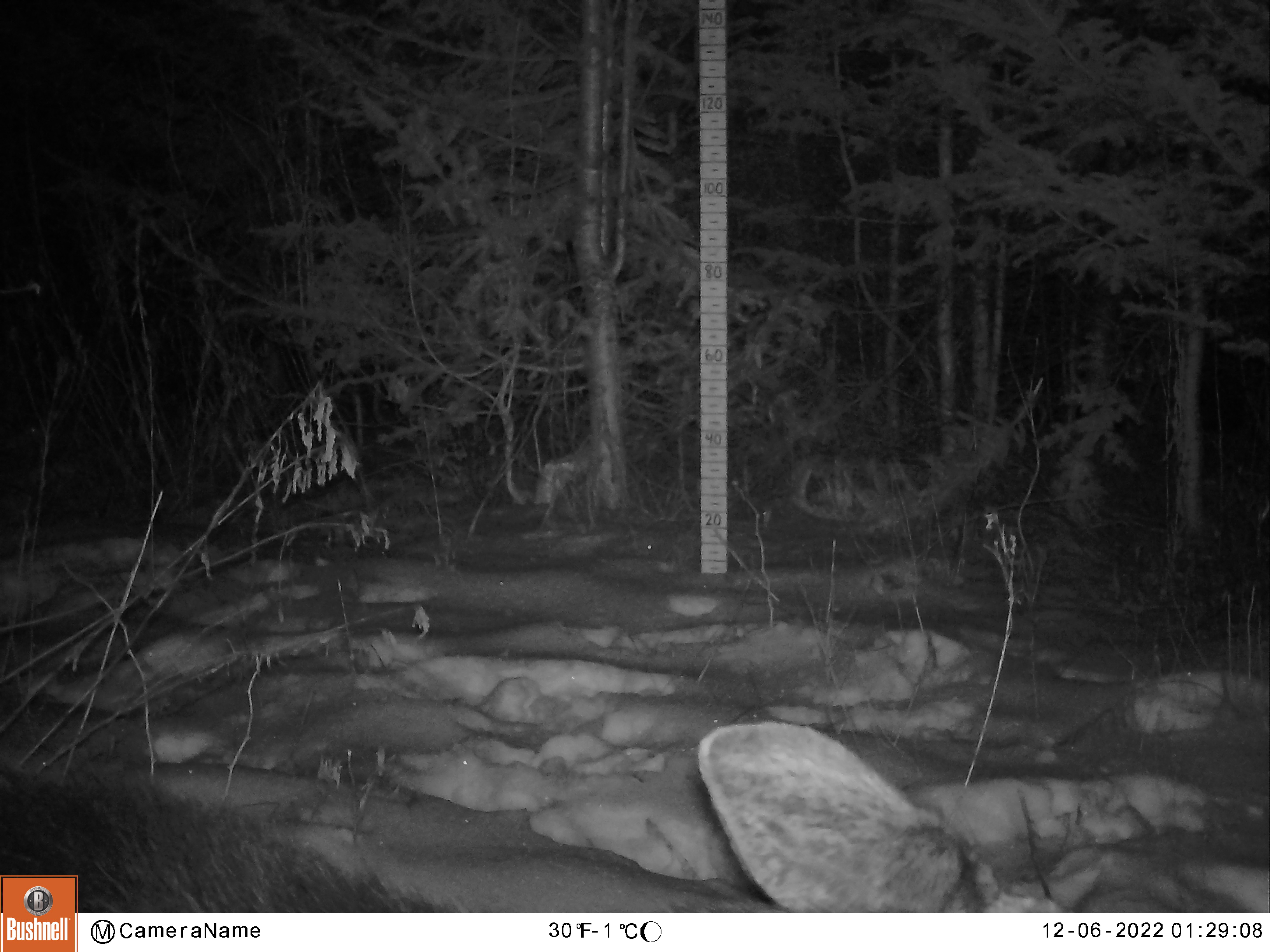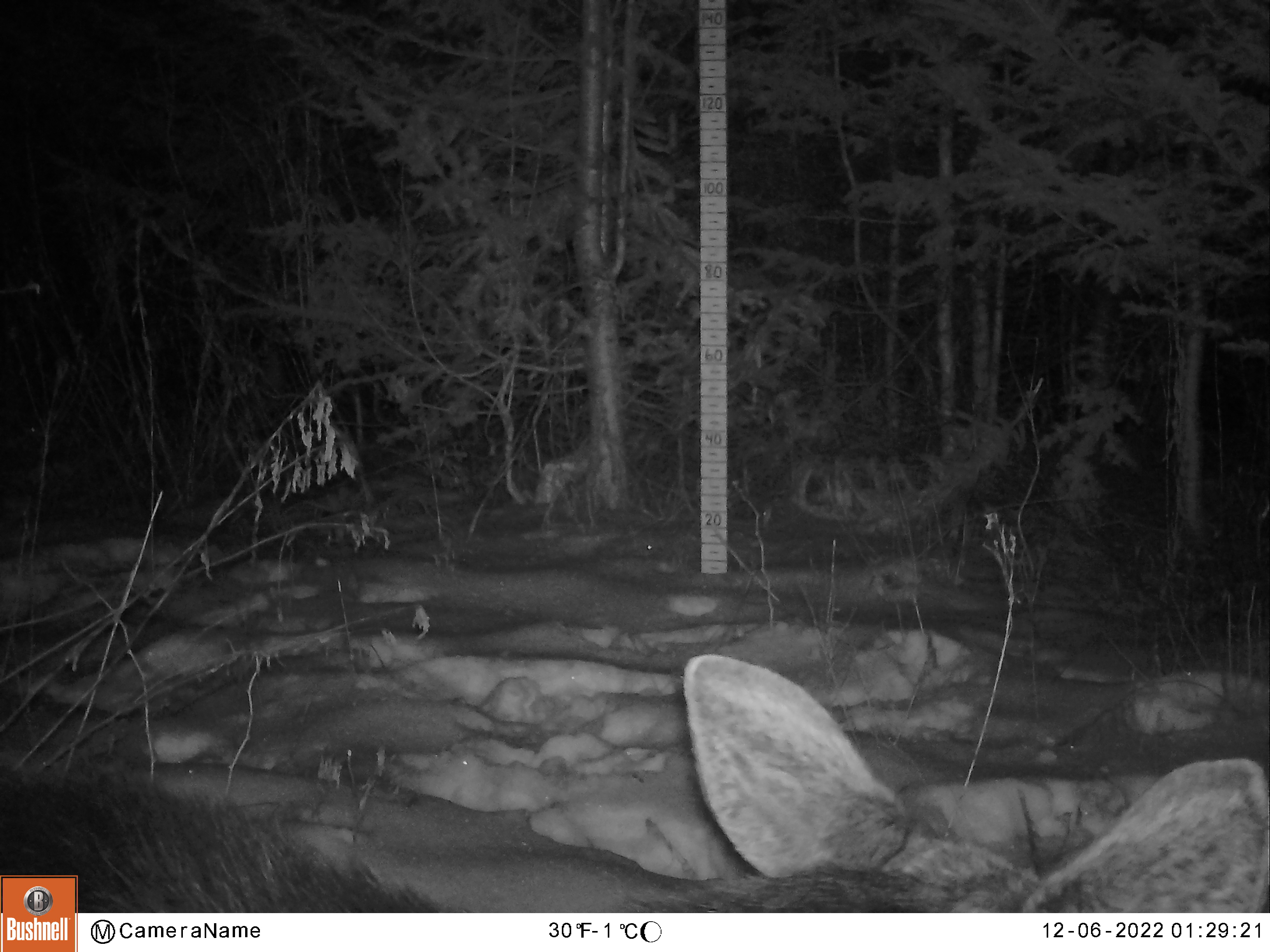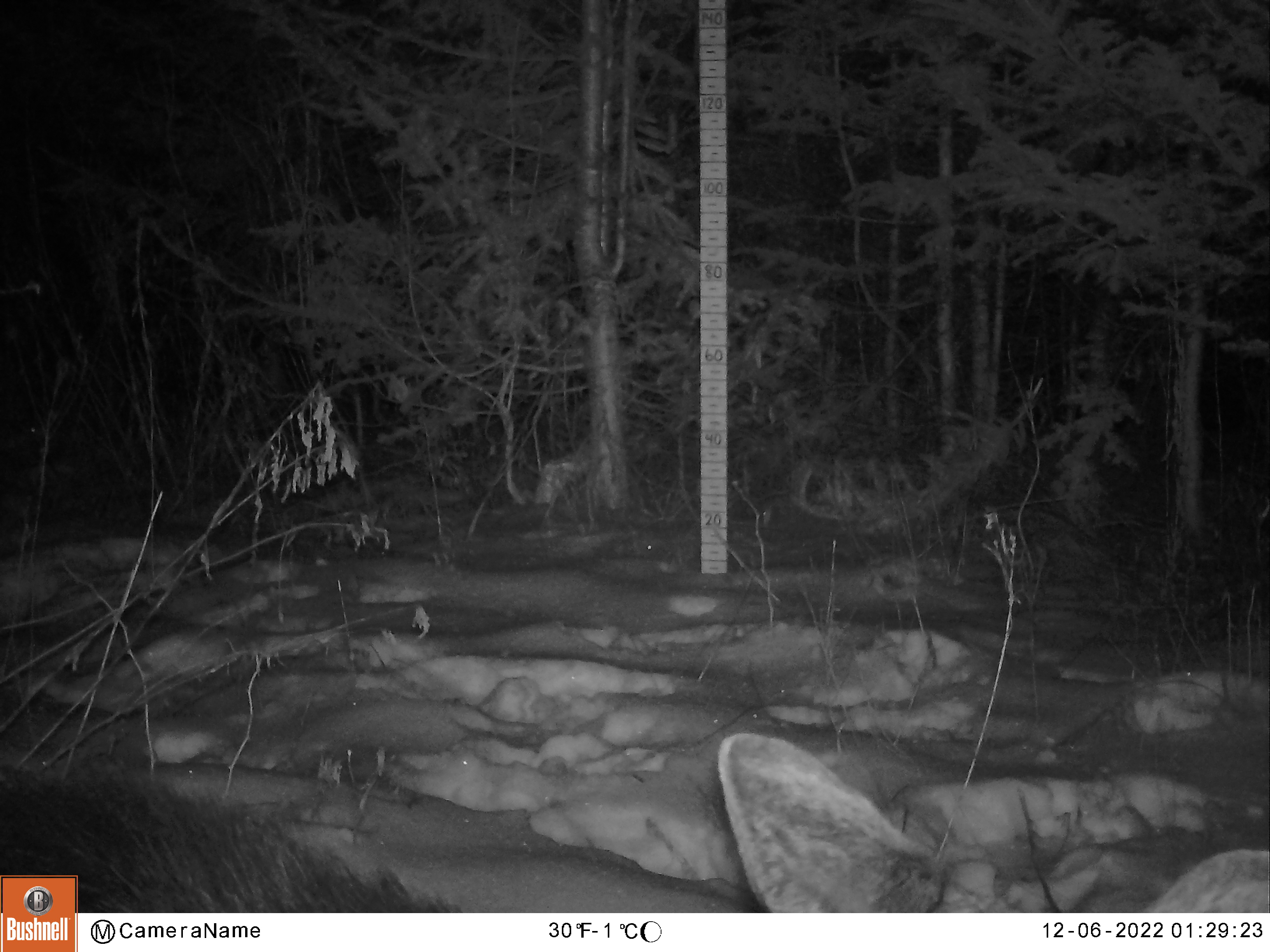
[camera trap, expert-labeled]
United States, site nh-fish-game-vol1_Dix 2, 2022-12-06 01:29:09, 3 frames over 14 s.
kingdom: Animalia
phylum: Chordata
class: Mammalia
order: Artiodactyla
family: Cervidae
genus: Alces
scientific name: Alces alces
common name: moose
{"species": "moose (Alces alces)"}